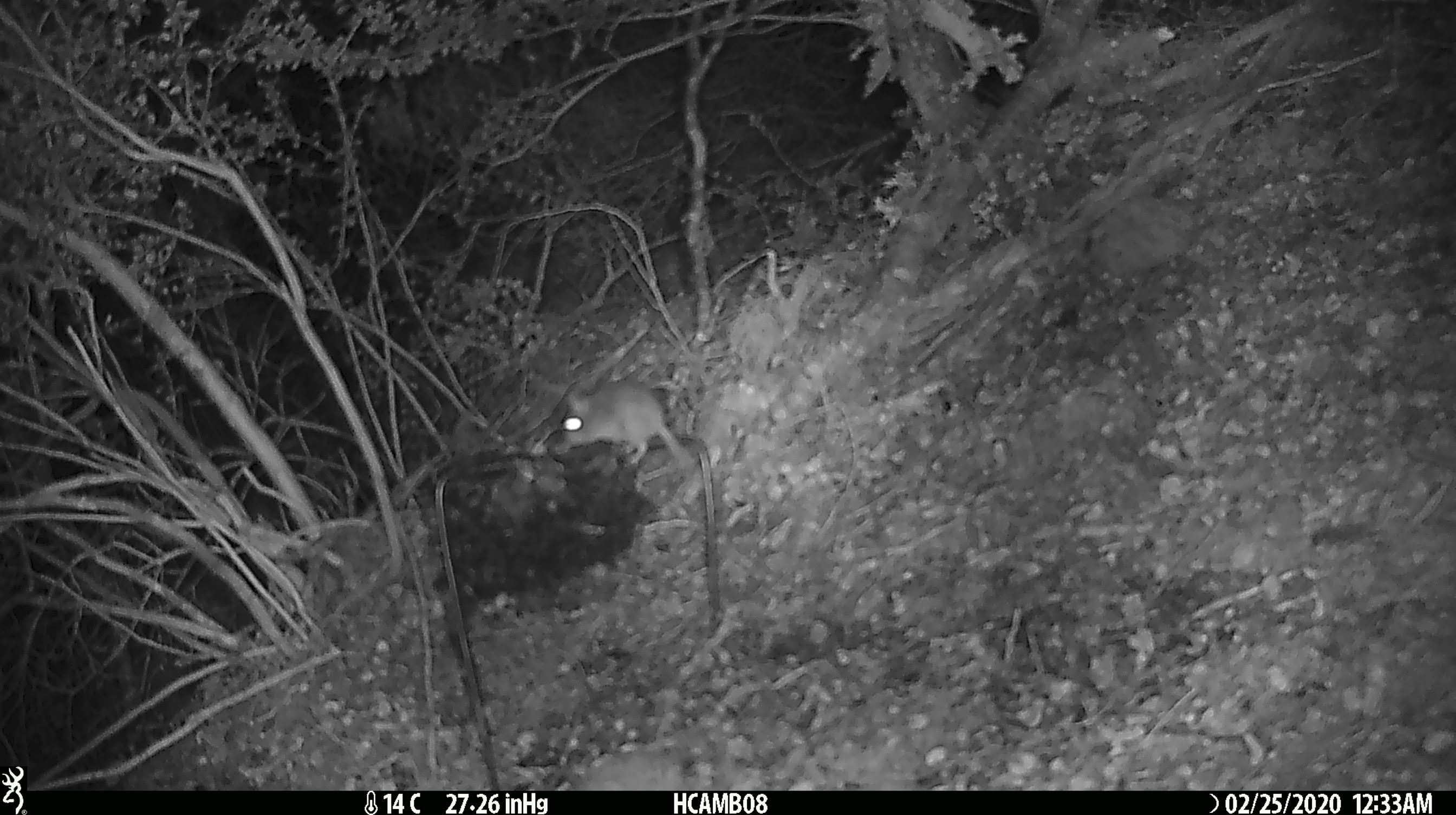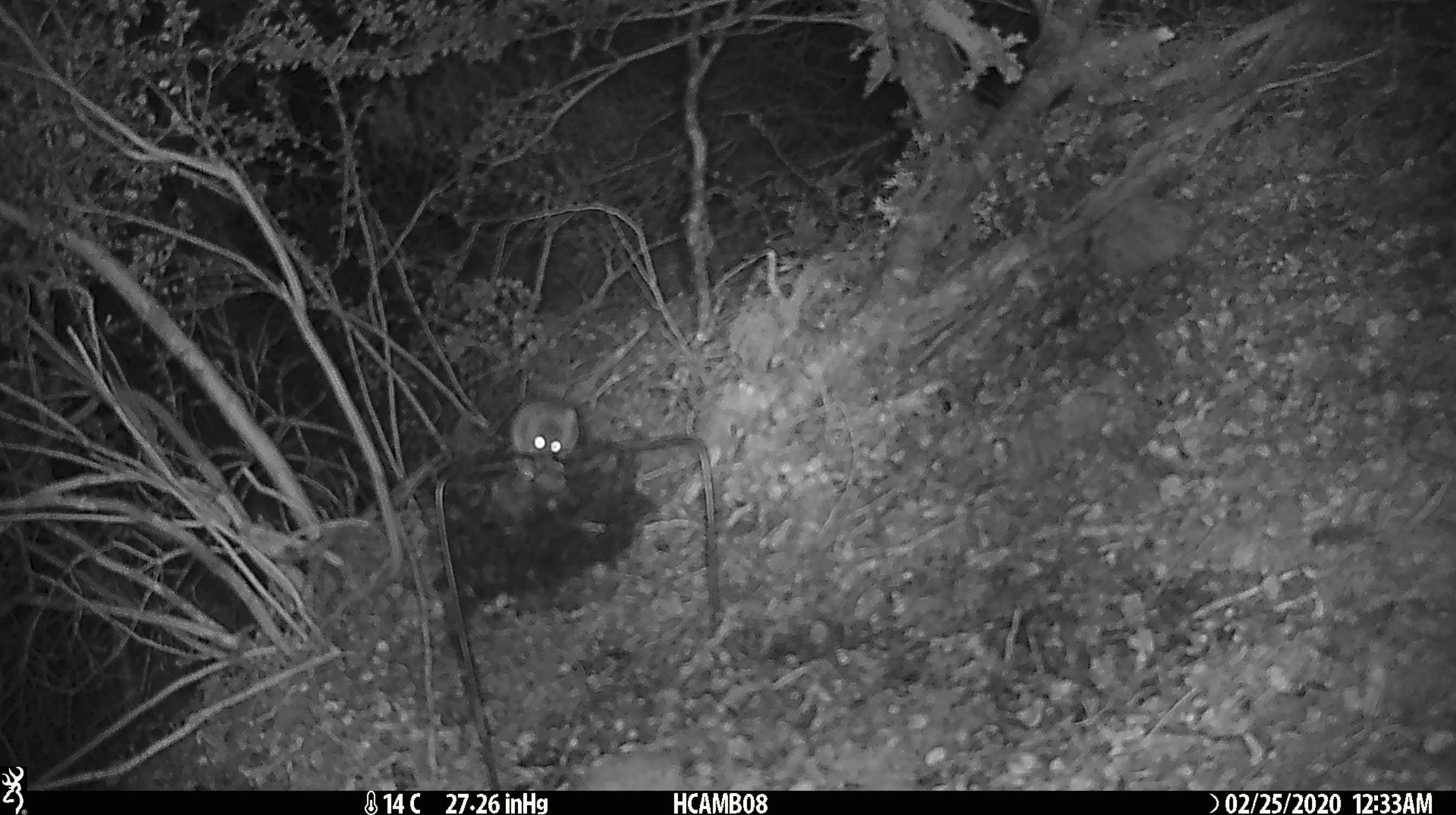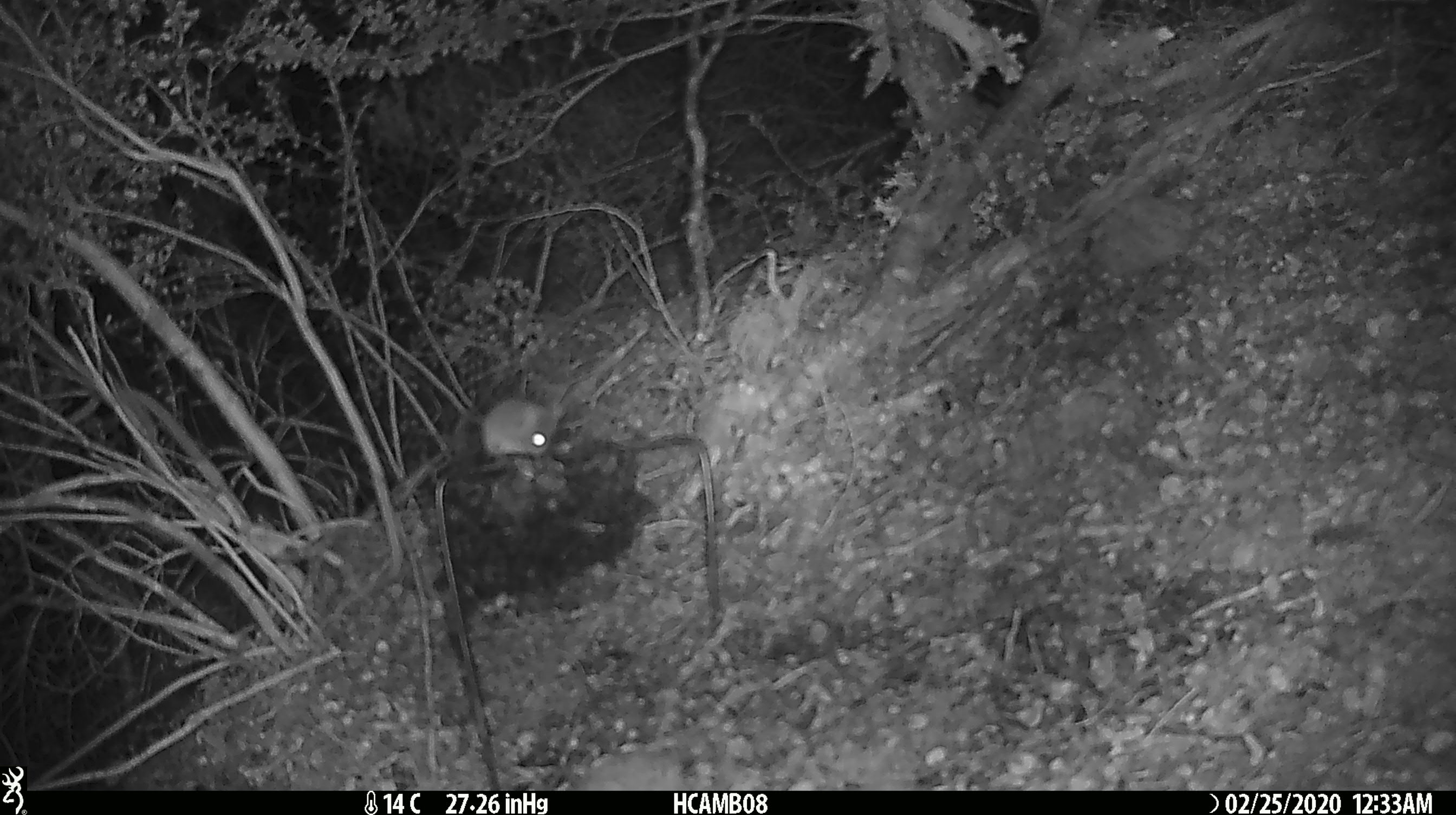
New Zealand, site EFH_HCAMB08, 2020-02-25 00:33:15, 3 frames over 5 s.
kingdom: Animalia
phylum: Chordata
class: Mammalia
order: Rodentia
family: Muridae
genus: Mus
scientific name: Mus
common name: mouse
Mouse (Mus).